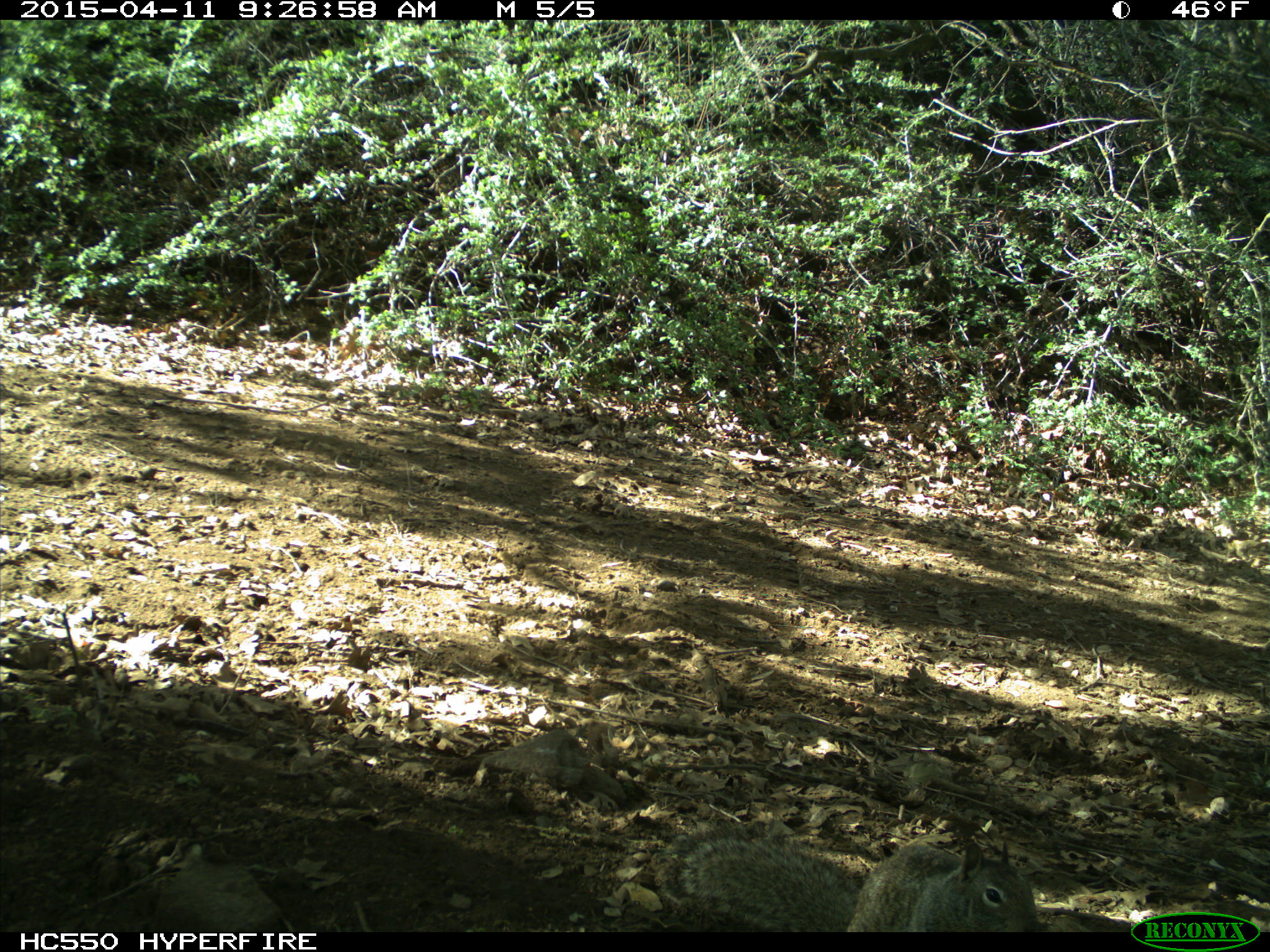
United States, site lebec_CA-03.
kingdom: Animalia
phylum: Chordata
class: Mammalia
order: Rodentia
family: Sciuridae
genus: Otospermophilus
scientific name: Otospermophilus beecheyi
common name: california ground squirrel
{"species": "Otospermophilus beecheyi (california ground squirrel)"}